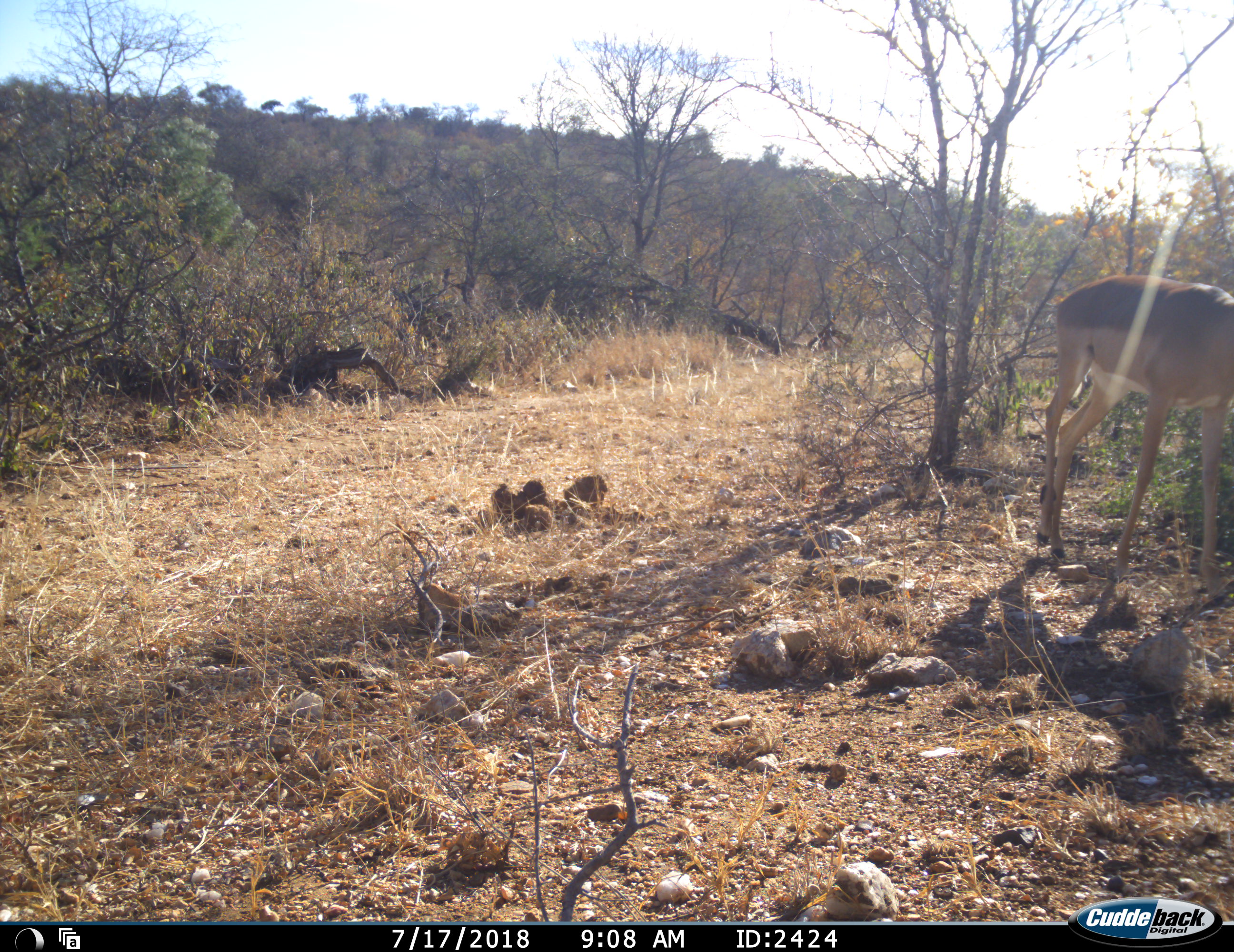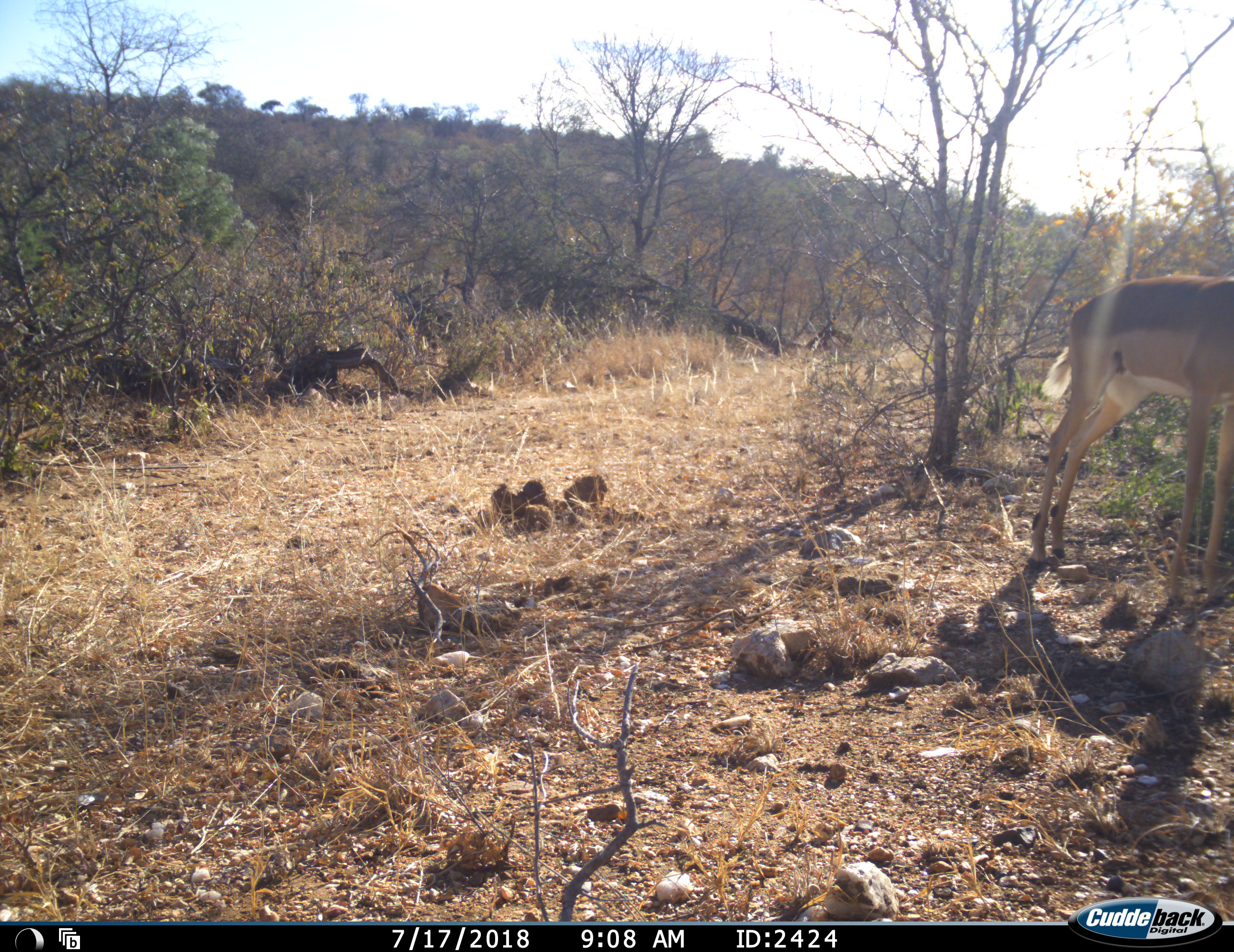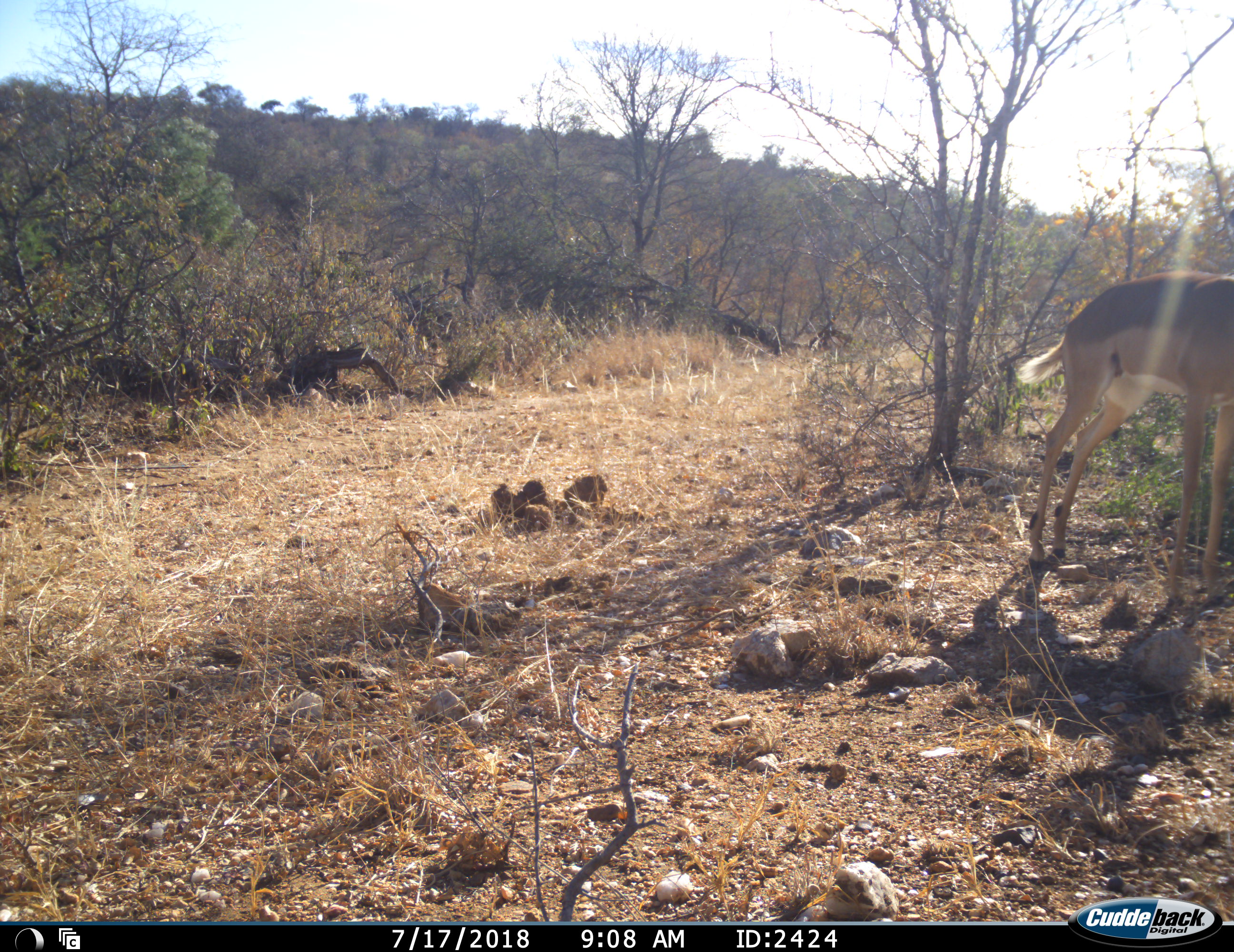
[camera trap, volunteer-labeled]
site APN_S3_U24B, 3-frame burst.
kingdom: Animalia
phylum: Chordata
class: Mammalia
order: Artiodactyla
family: Bovidae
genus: Aepyceros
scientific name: Aepyceros melampus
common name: impala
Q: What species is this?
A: Impala (Aepyceros melampus).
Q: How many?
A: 1.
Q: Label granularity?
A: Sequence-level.